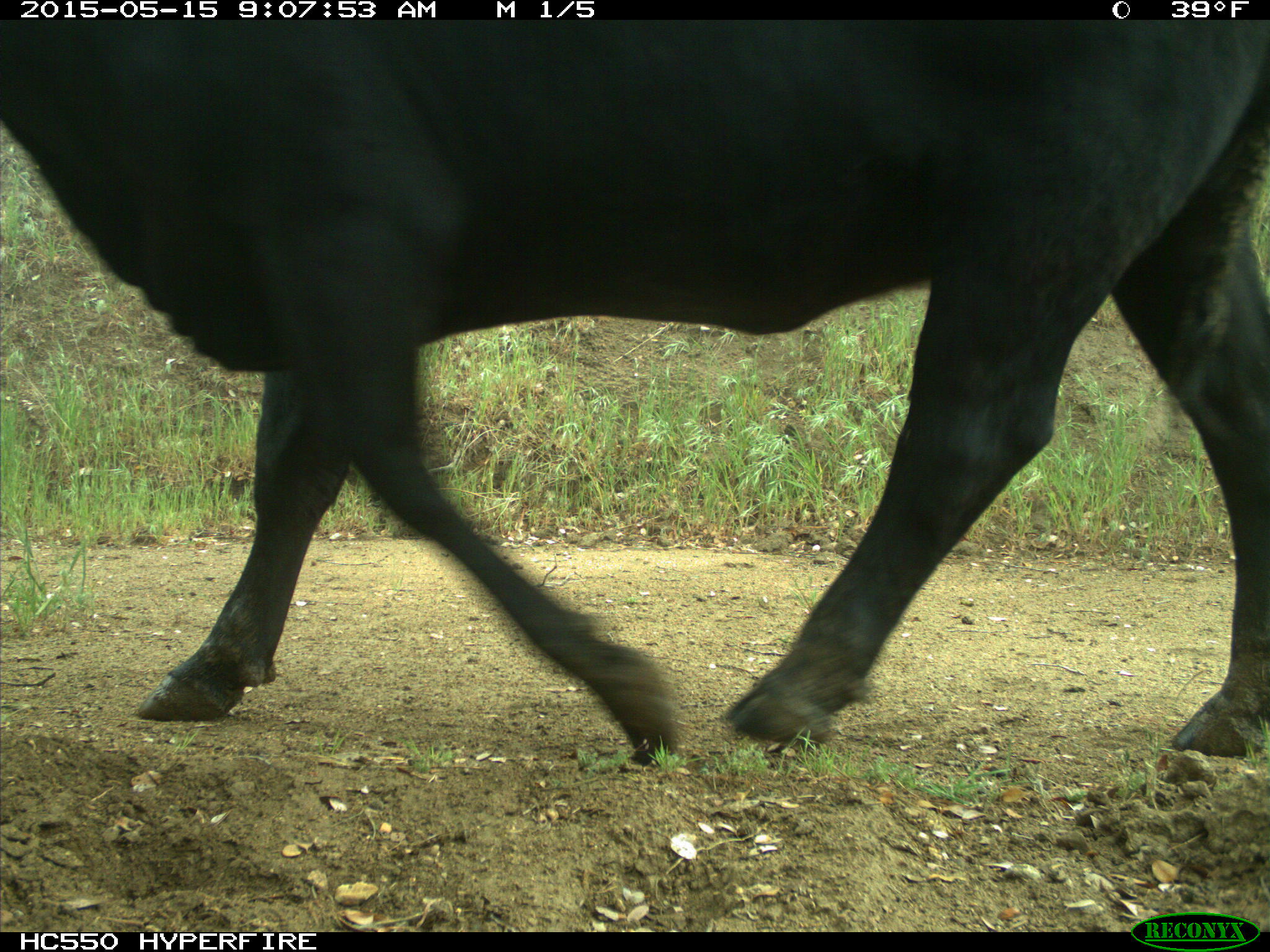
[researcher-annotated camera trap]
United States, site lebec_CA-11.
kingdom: Animalia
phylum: Chordata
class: Mammalia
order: Artiodactyla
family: Bovidae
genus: Bos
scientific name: Bos taurus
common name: domestic cow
Bos taurus (domestic cow).